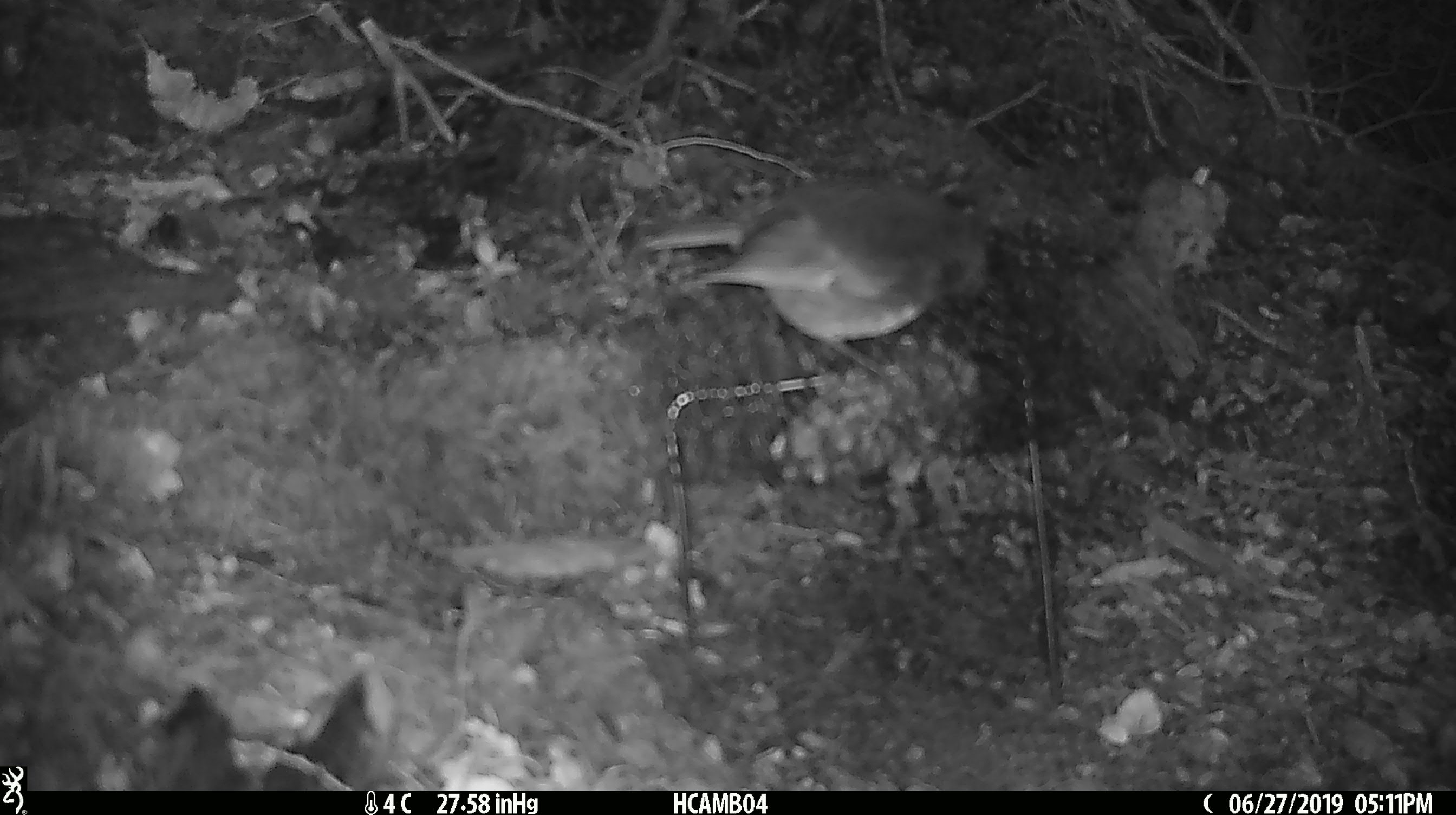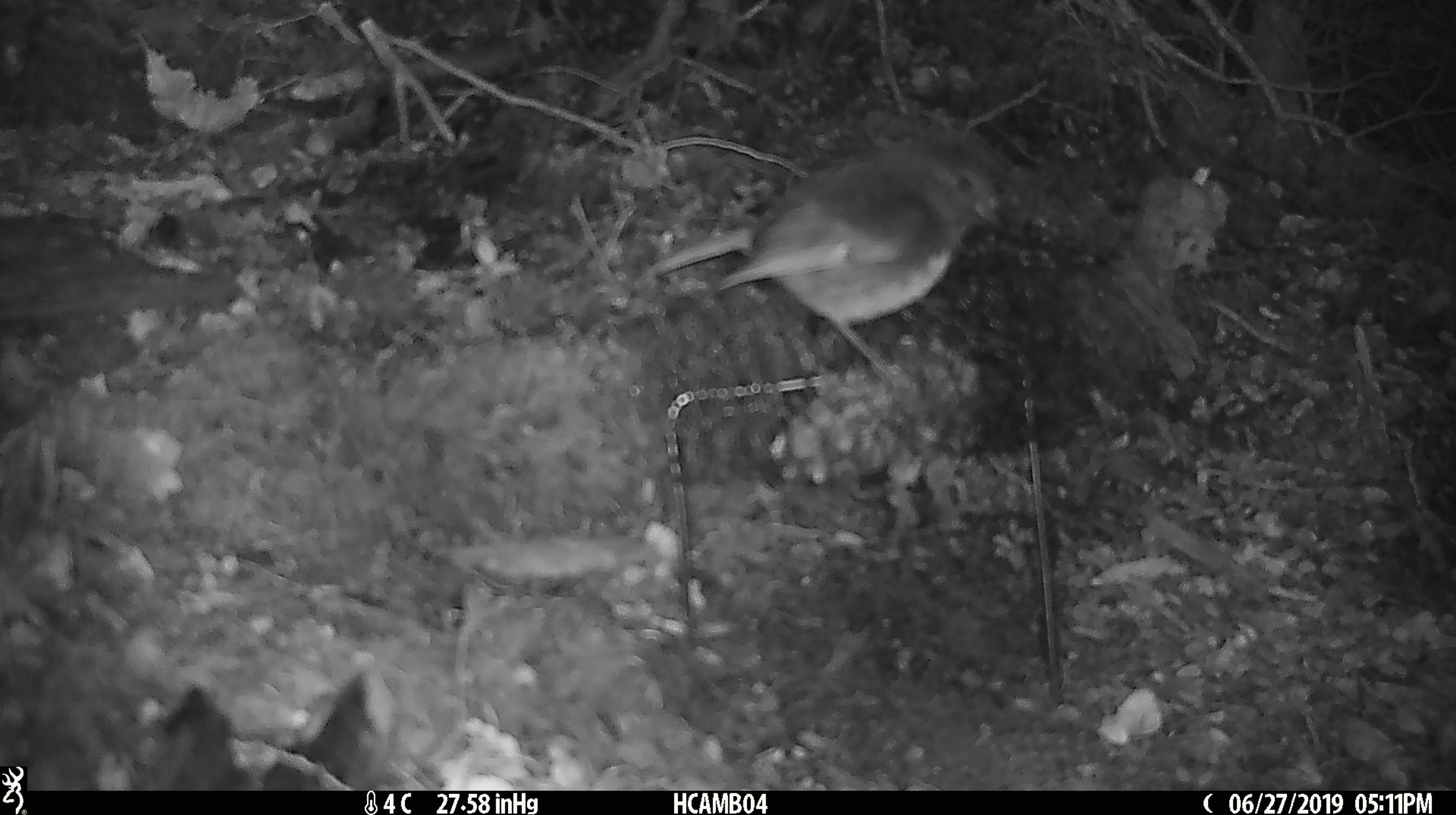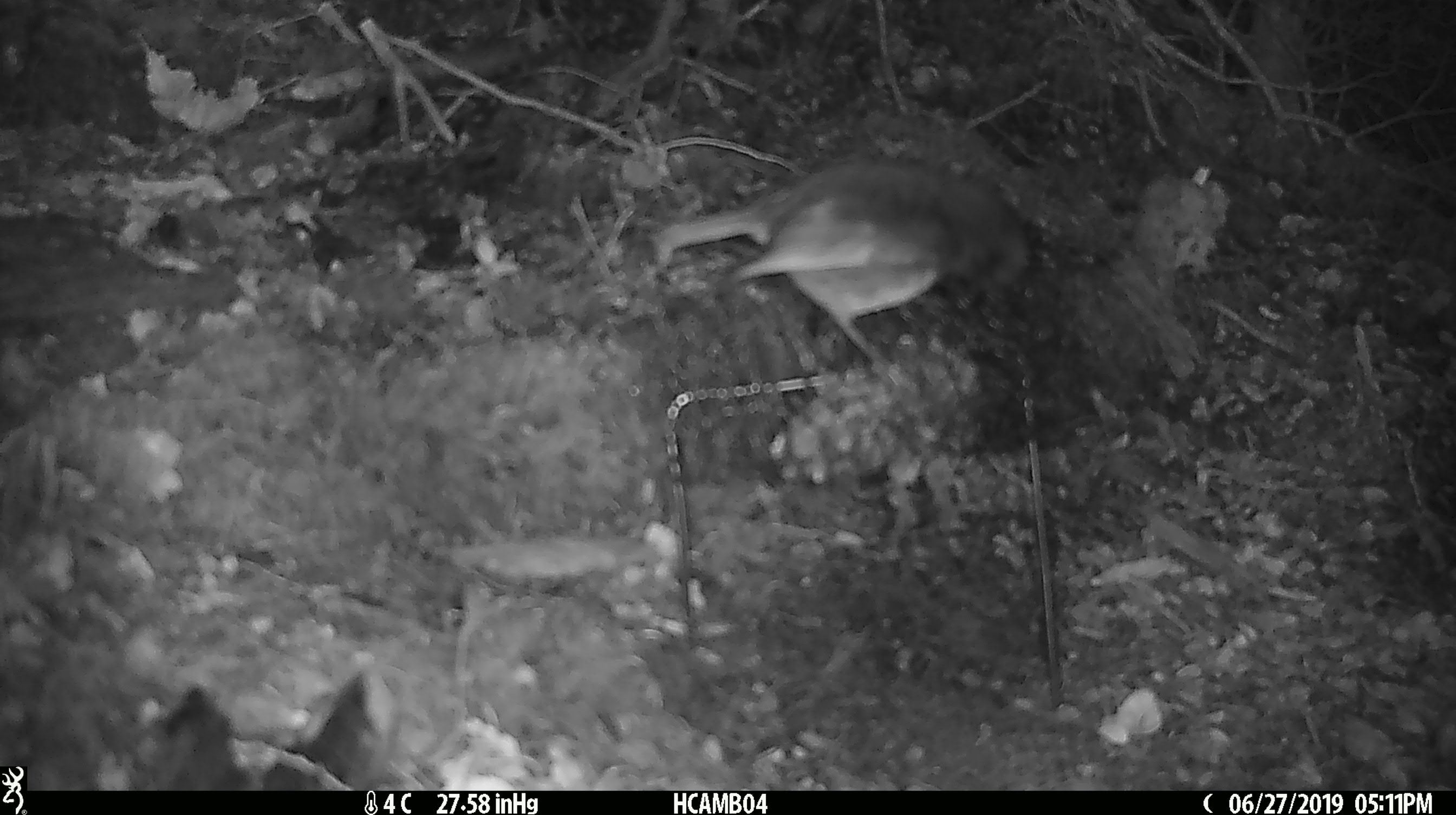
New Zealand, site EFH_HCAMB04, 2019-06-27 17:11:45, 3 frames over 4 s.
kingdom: Animalia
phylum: Chordata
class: Aves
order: Passeriformes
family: Petroicidae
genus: Petroica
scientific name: Petroica australis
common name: new zealand robin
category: robin